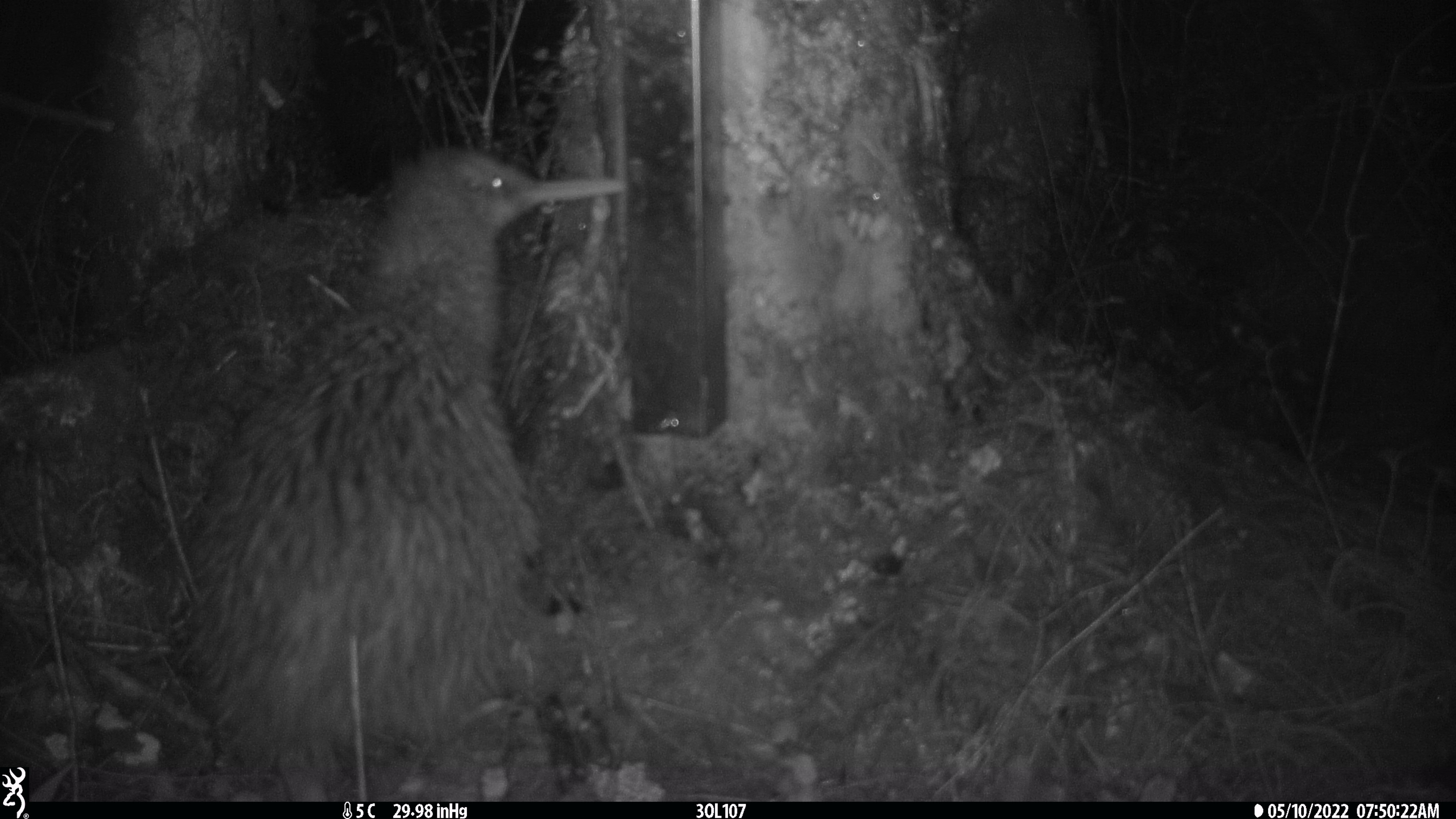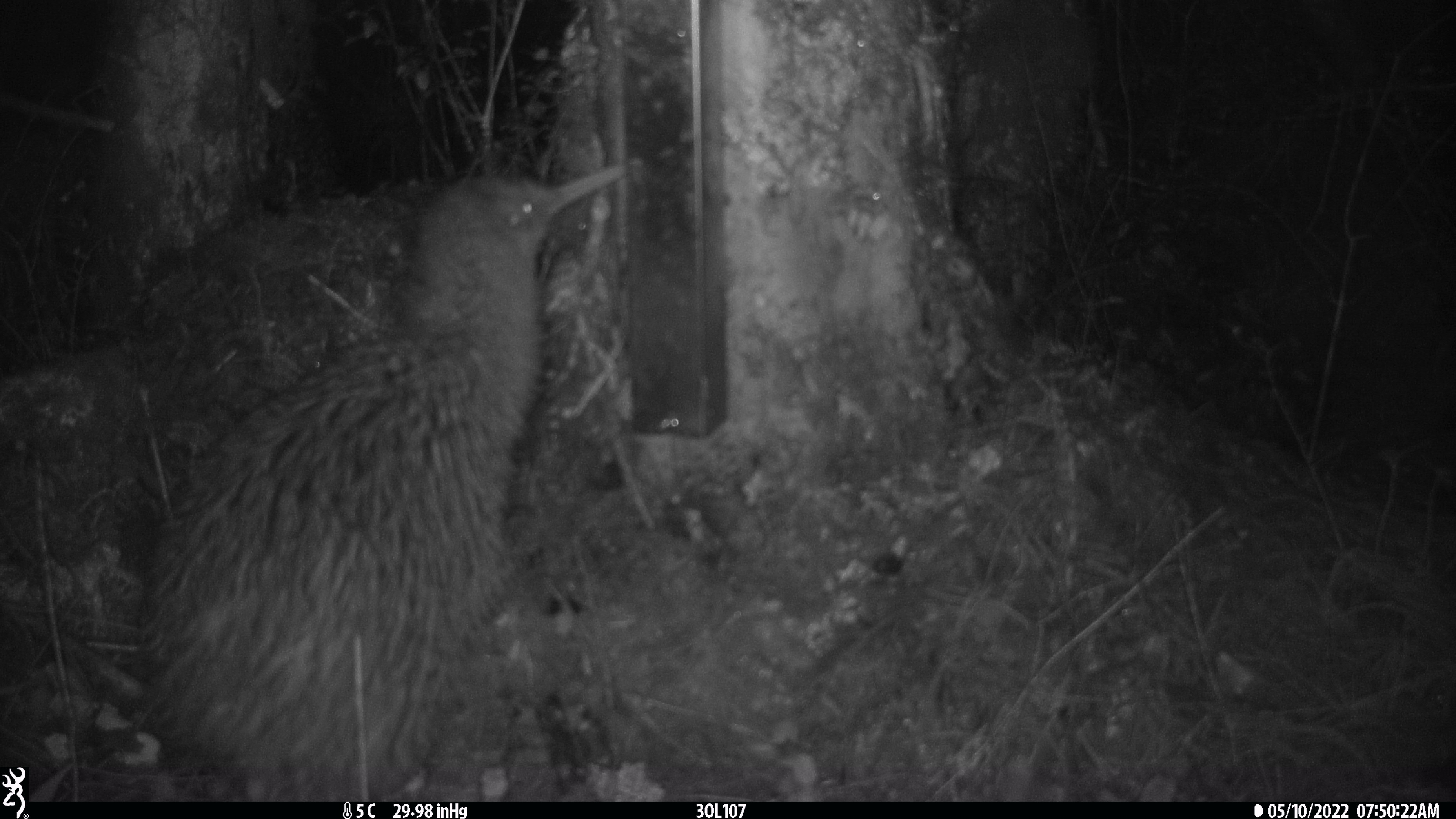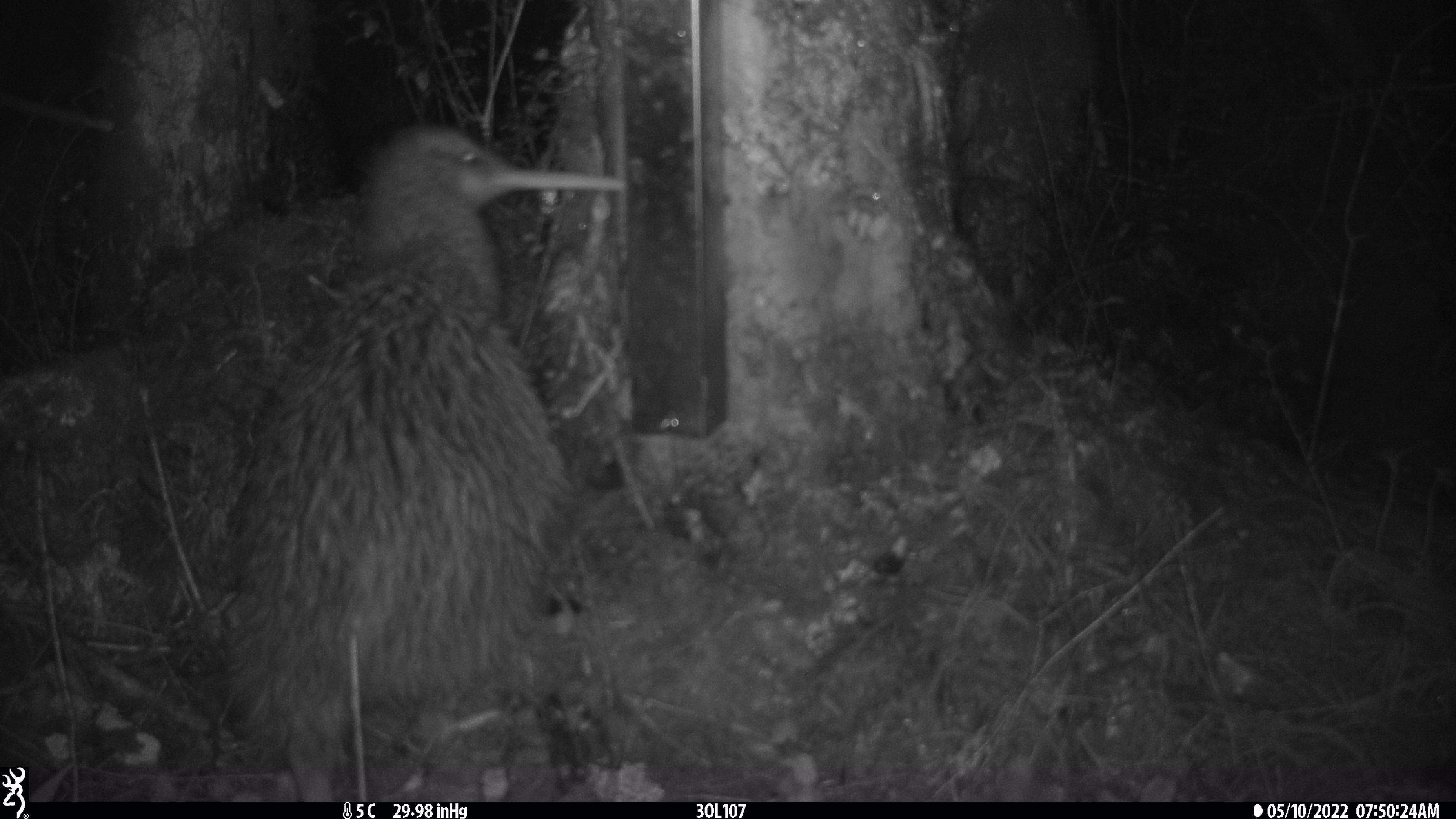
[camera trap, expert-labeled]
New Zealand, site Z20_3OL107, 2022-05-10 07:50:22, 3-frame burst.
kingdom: Animalia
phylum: Chordata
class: Aves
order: Apterygiformes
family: Apterygidae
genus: Apteryx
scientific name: Apteryx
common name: kiwi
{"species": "kiwi (Apteryx)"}